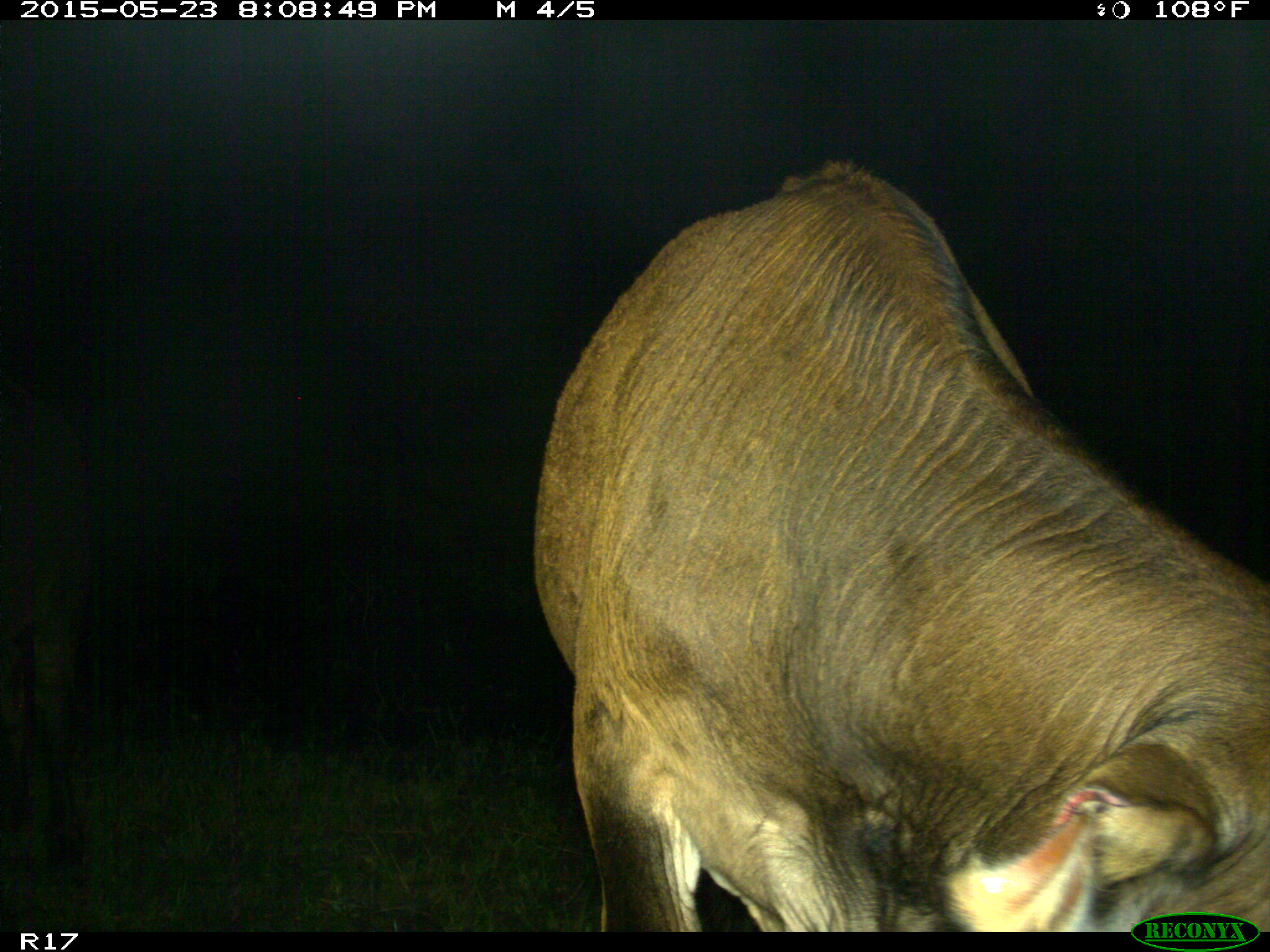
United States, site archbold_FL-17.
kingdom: Animalia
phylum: Chordata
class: Mammalia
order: Artiodactyla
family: Bovidae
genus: Bos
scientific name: Bos taurus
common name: domestic cow